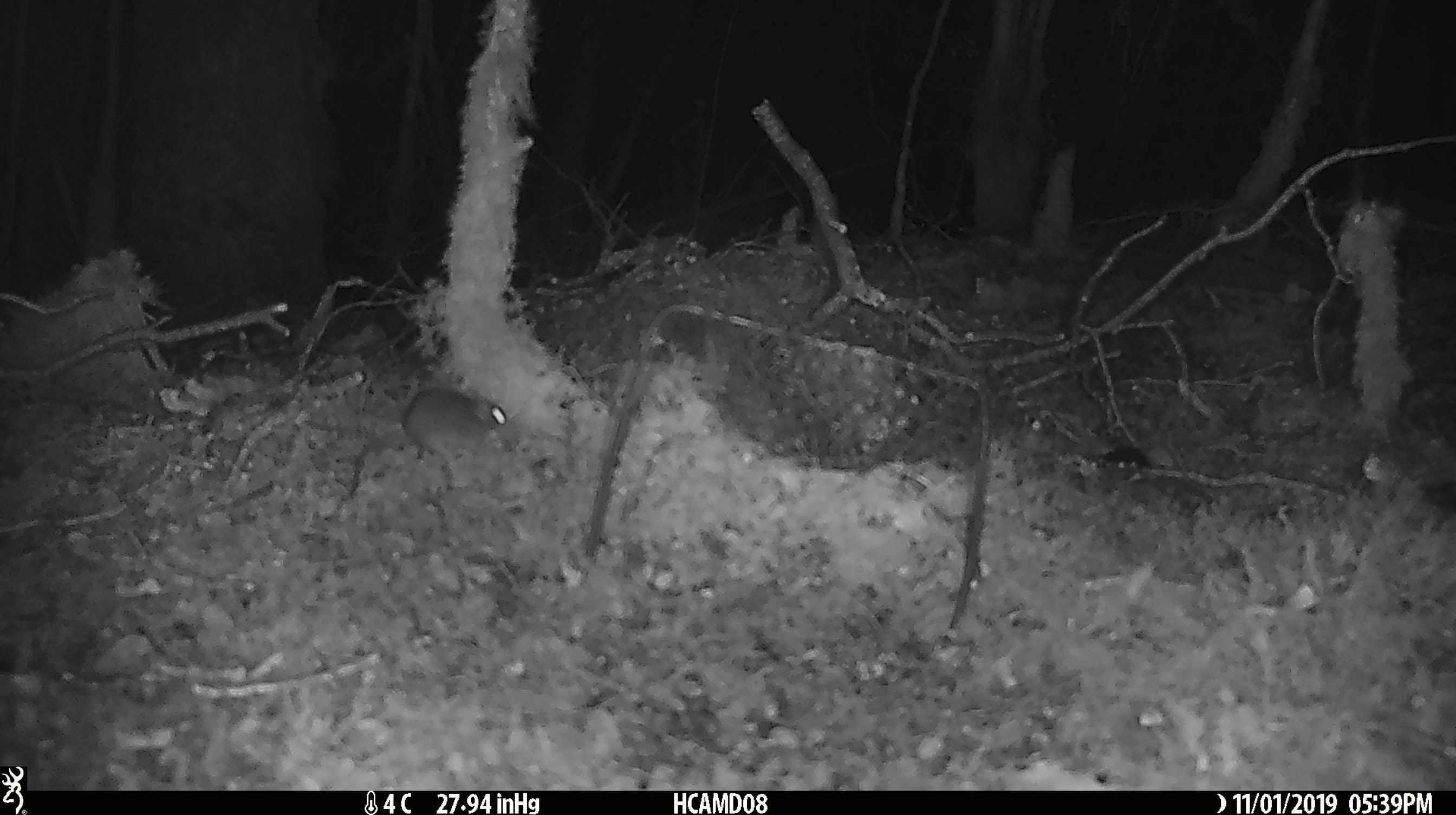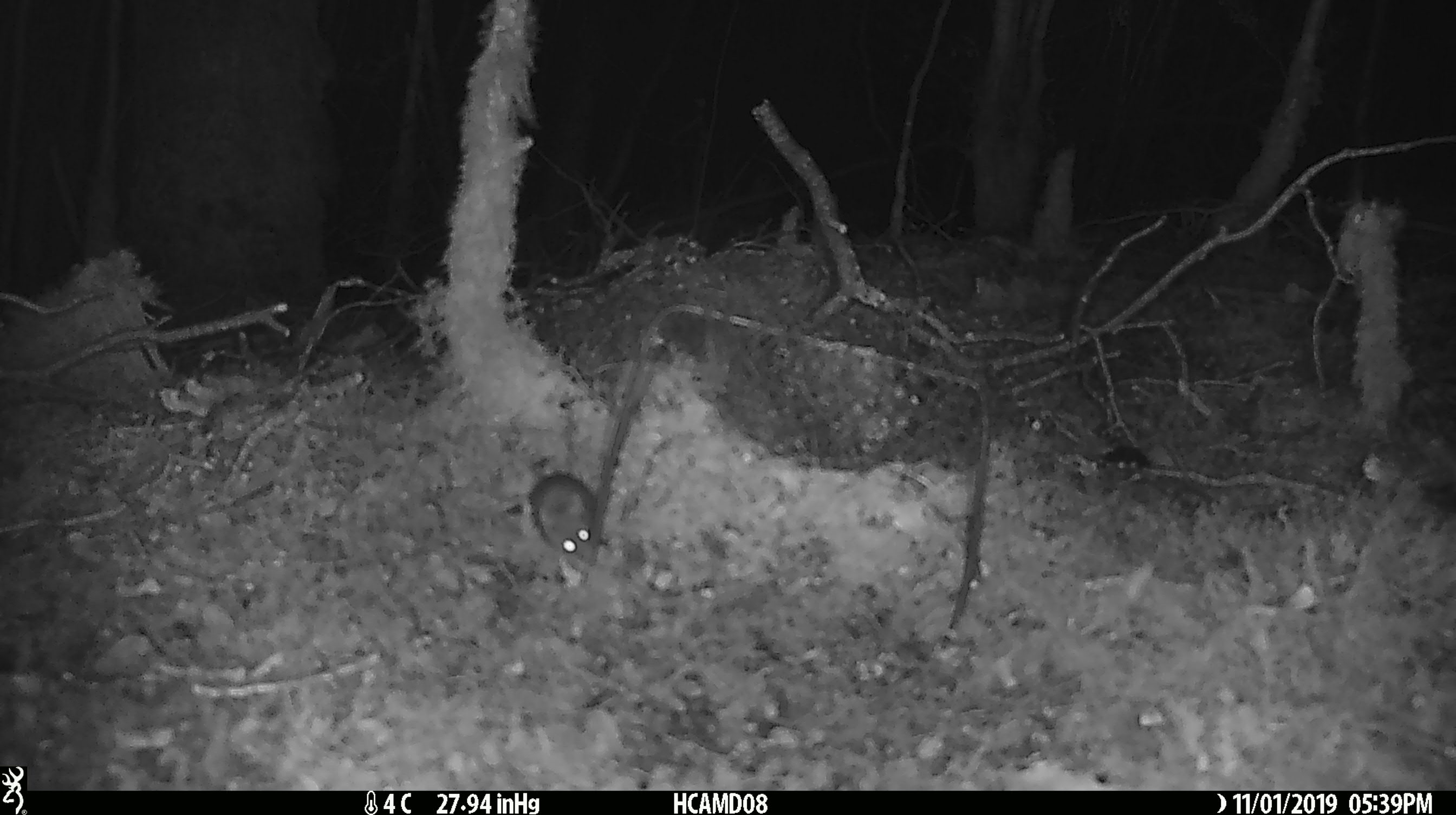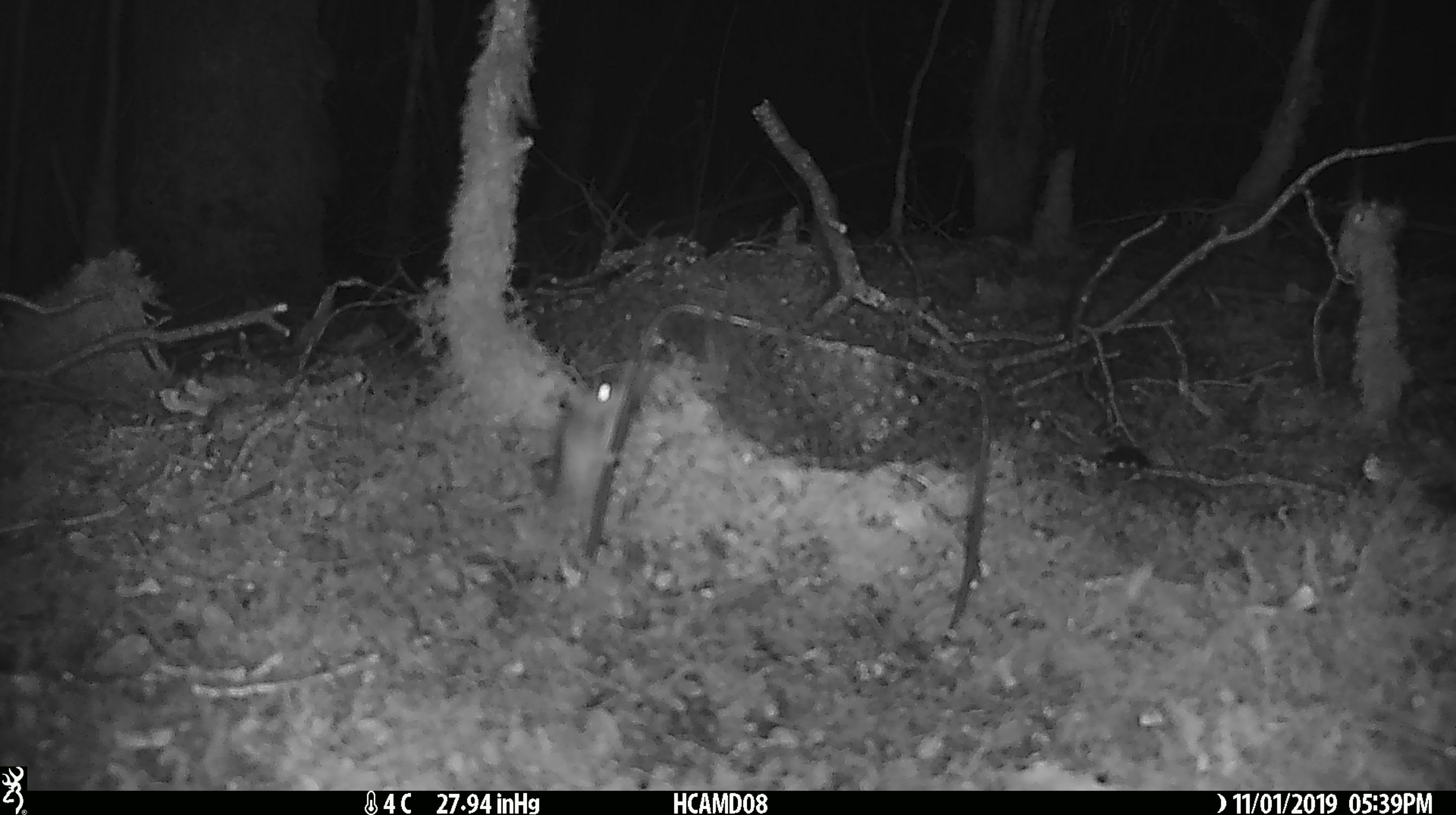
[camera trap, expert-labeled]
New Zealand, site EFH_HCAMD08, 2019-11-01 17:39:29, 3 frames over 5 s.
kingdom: Animalia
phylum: Chordata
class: Mammalia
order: Rodentia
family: Muridae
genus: Mus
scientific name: Mus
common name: mouse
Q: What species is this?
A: Mouse (Mus).